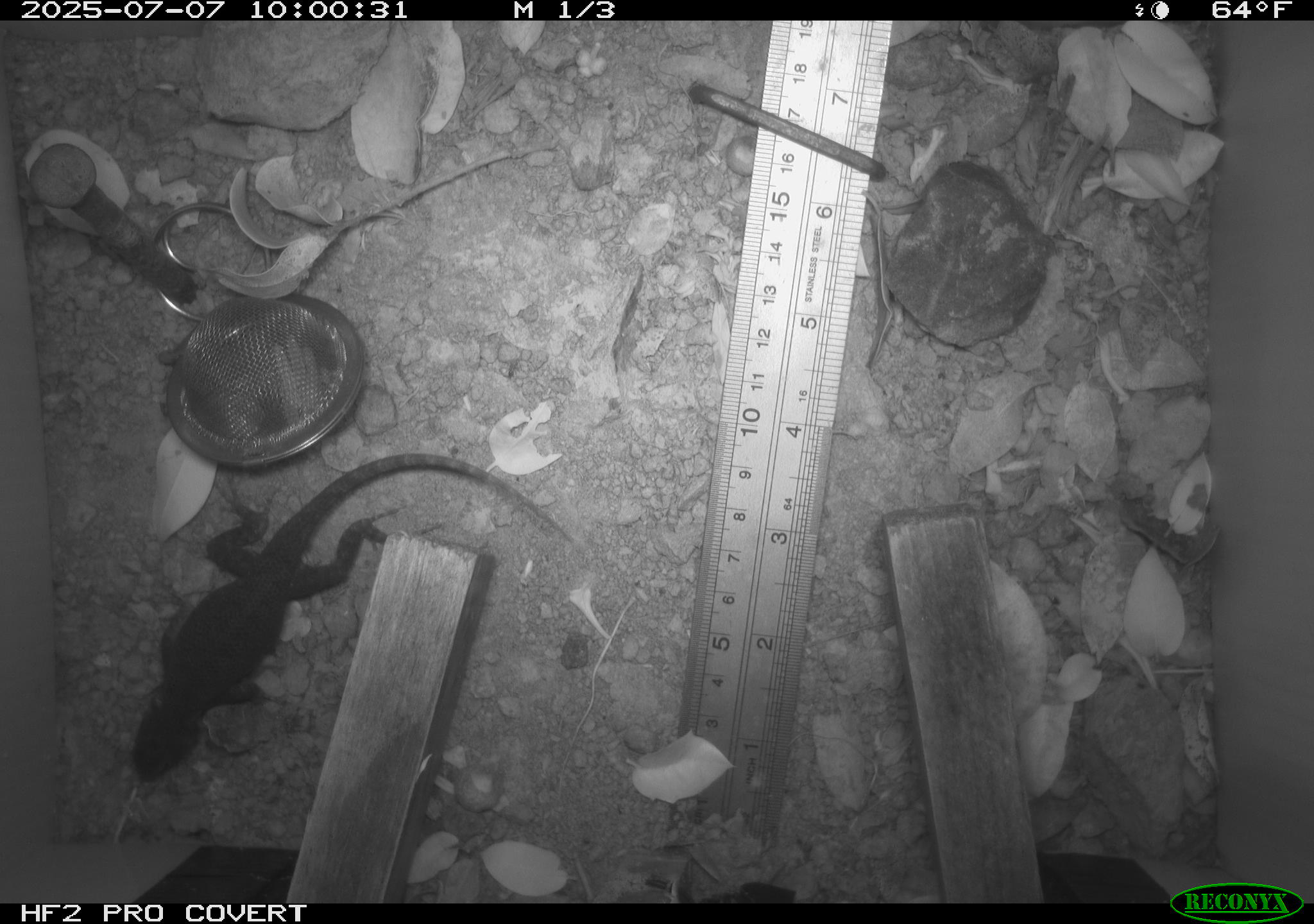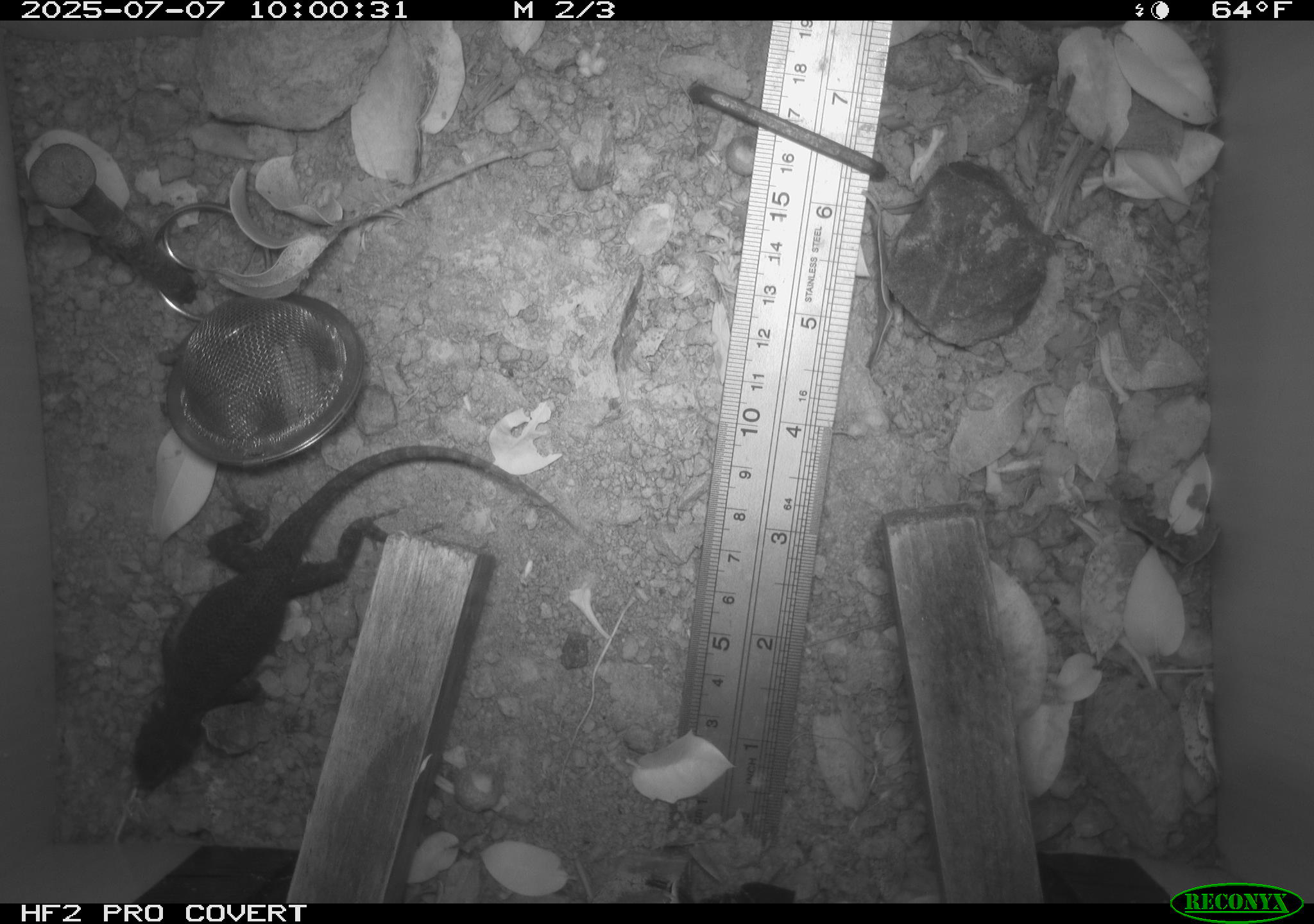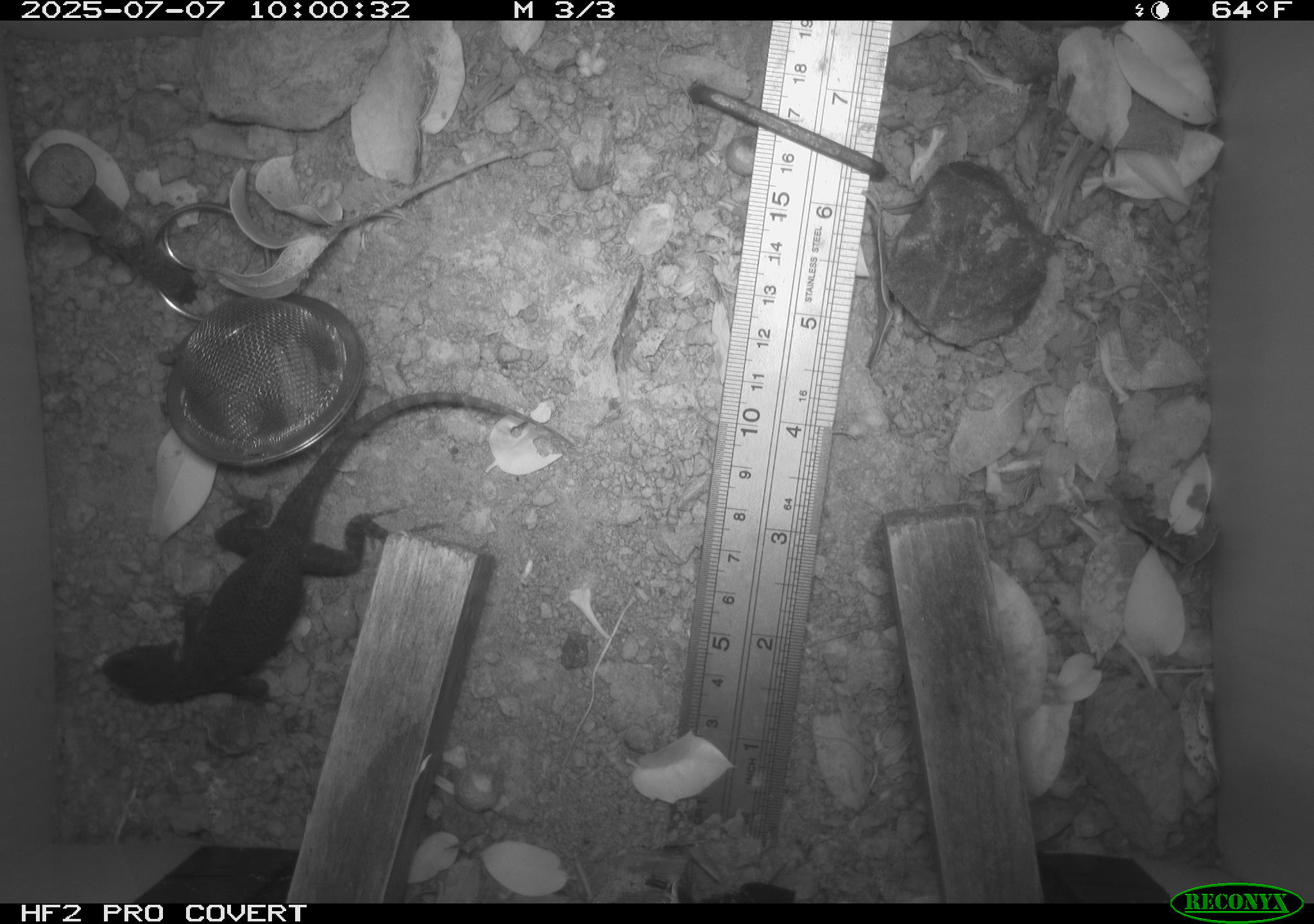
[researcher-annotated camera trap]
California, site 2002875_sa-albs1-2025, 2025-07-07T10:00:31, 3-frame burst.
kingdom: Animalia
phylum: Chordata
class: Reptilia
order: Squamata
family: Phrynosomatidae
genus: Sceloporus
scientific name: Sceloporus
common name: spiny lizards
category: sceloporus species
Sceloporus species (spiny lizards) (Sceloporus).